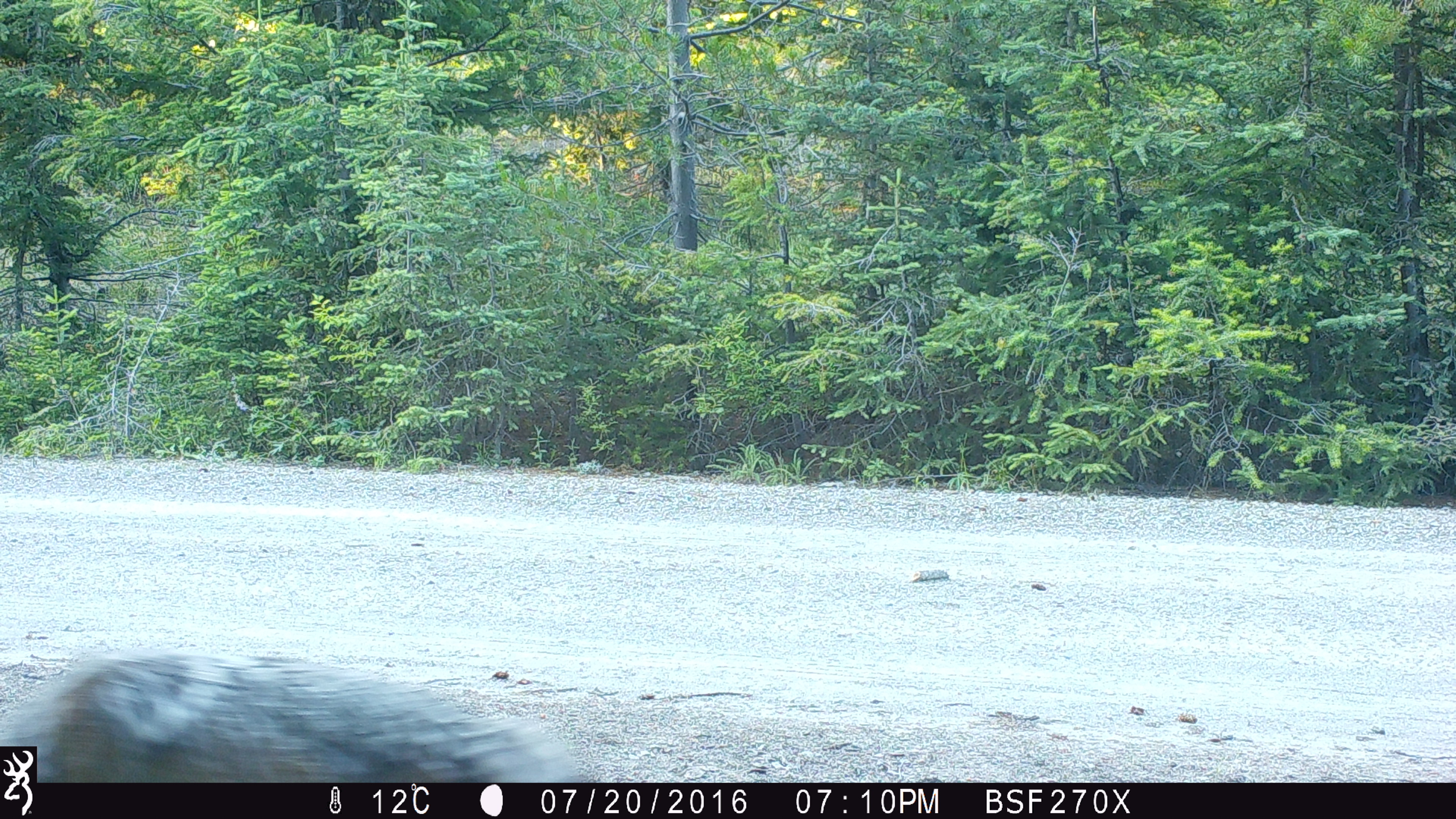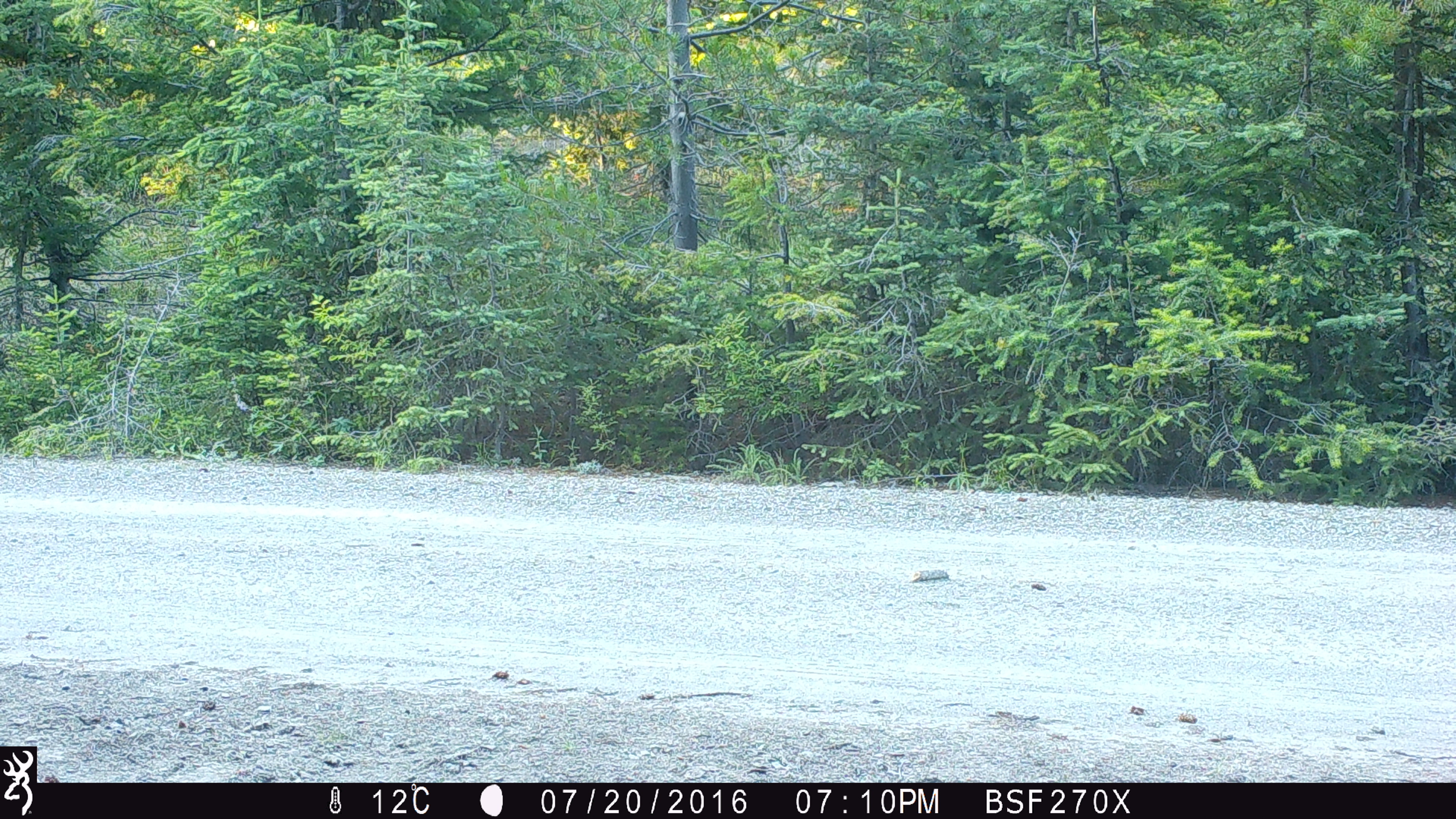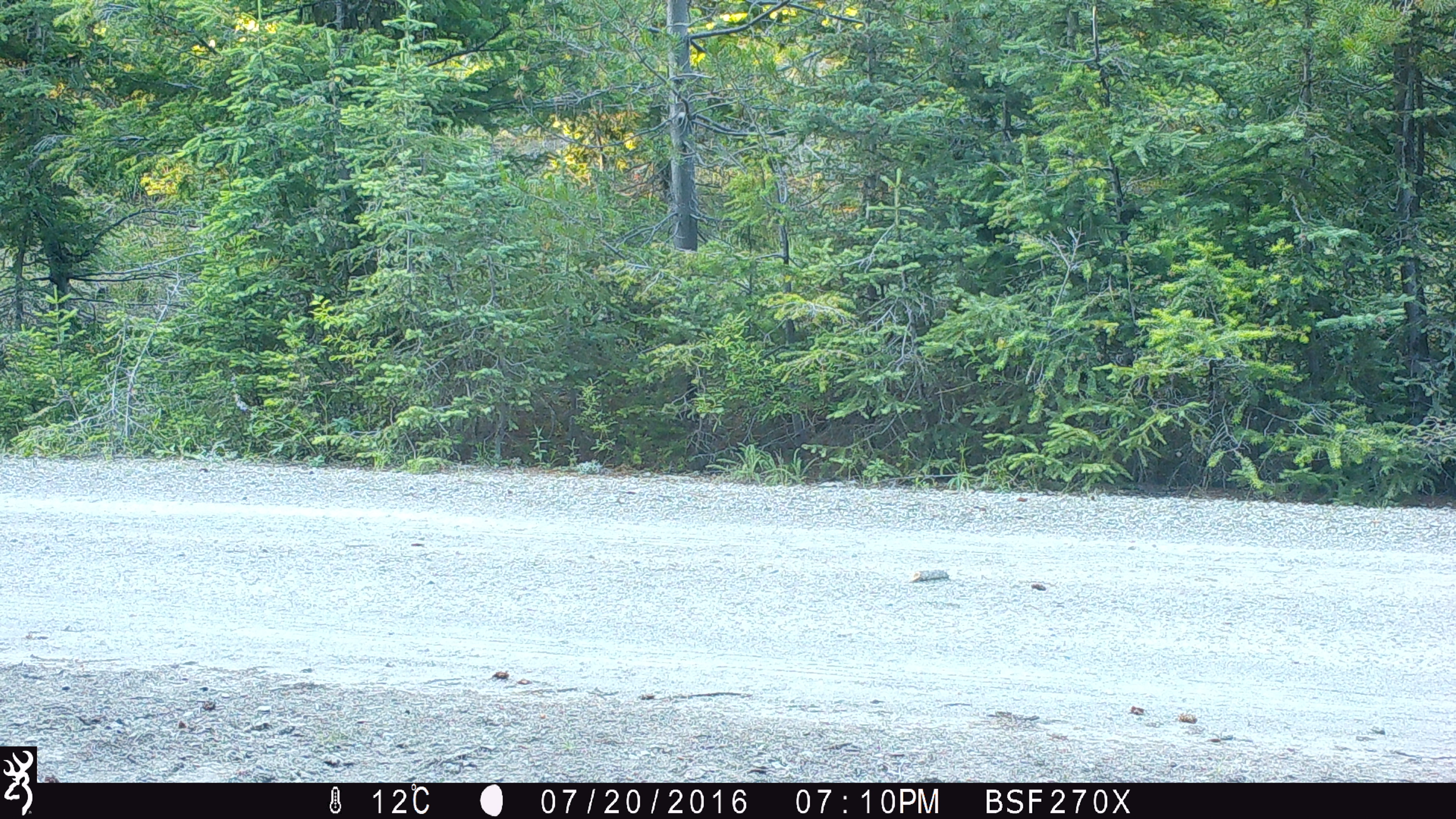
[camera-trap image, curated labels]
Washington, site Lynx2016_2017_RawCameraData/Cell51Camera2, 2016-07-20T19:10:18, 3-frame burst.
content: unidentified animal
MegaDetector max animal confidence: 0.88